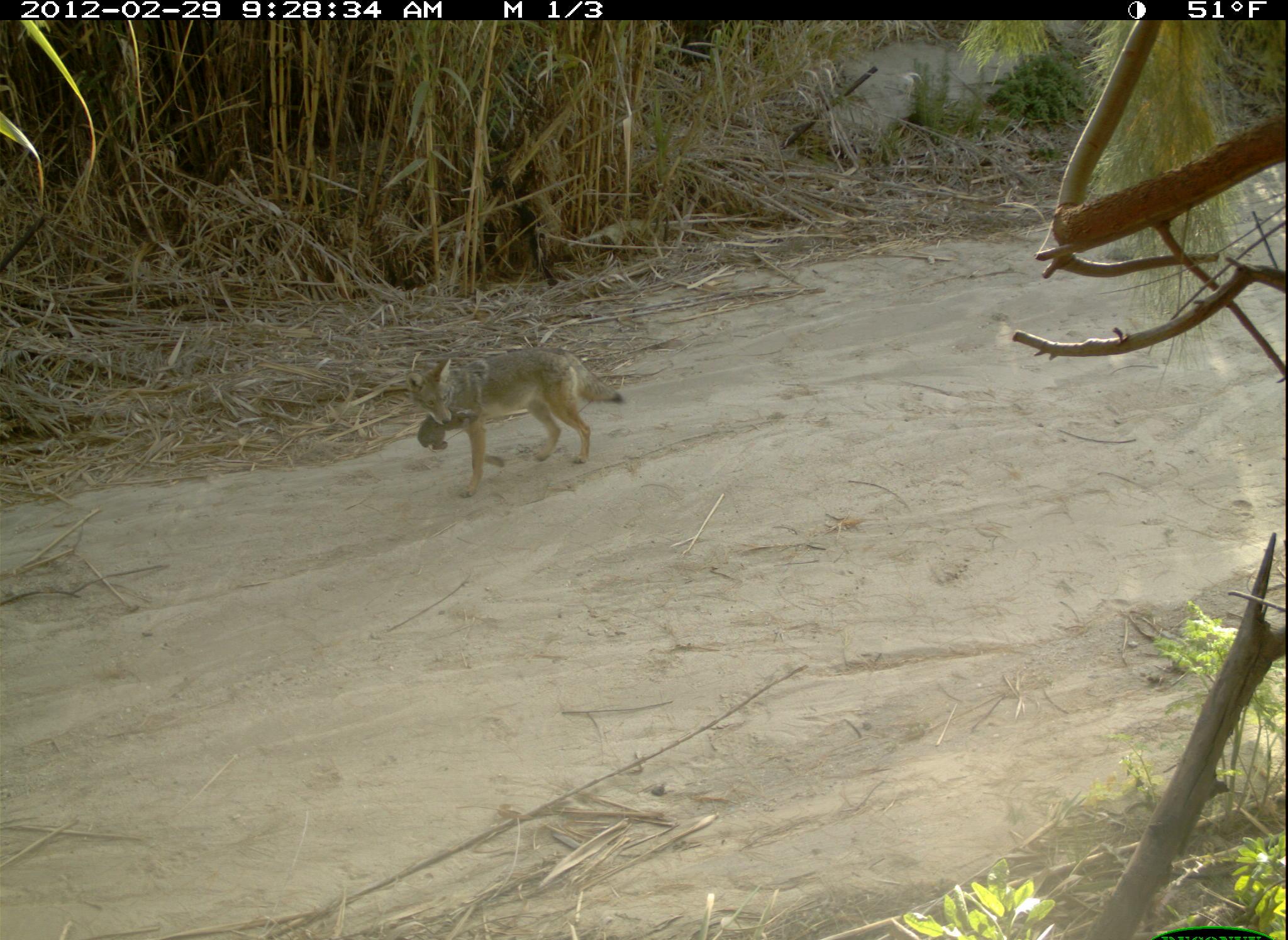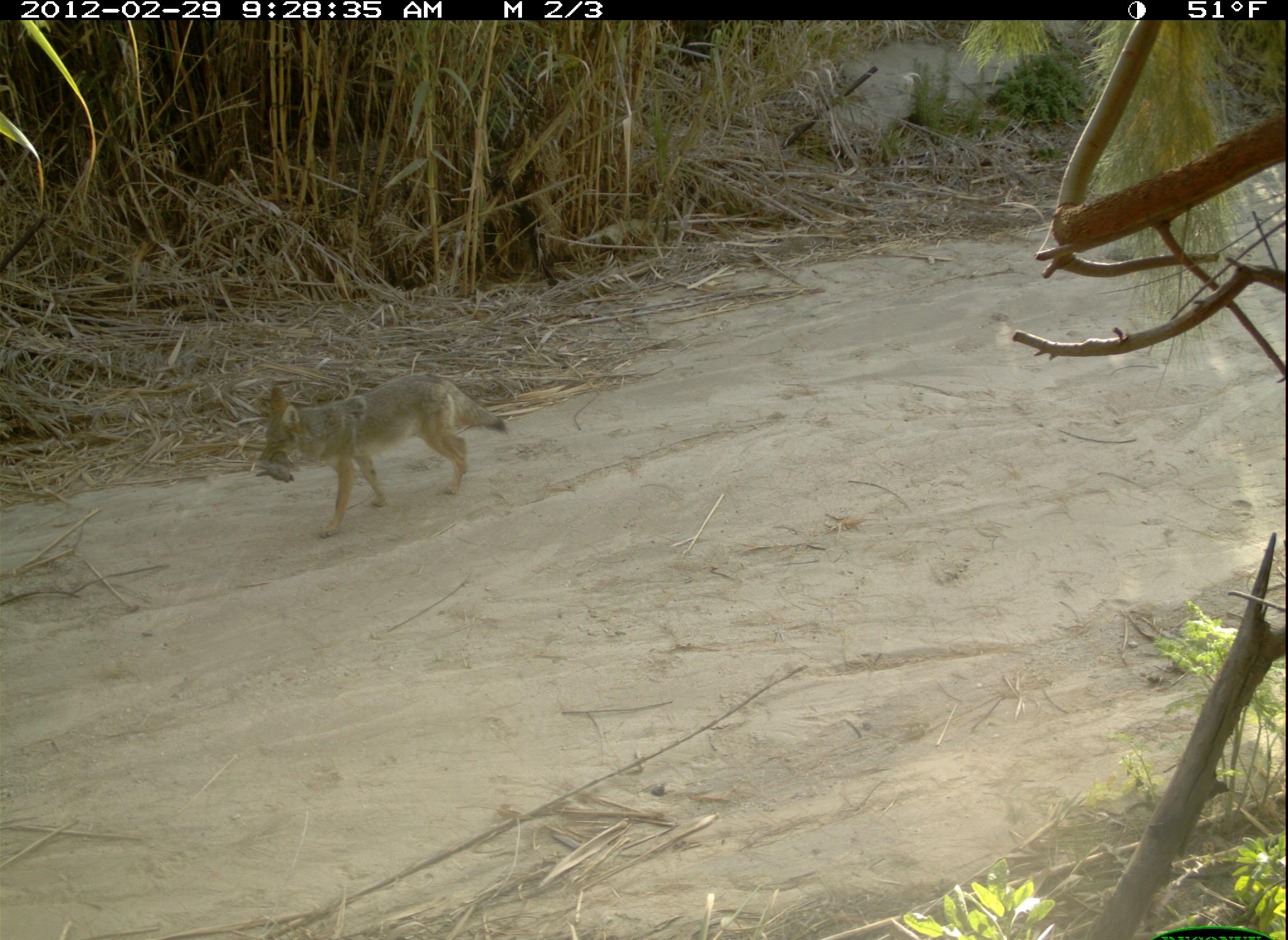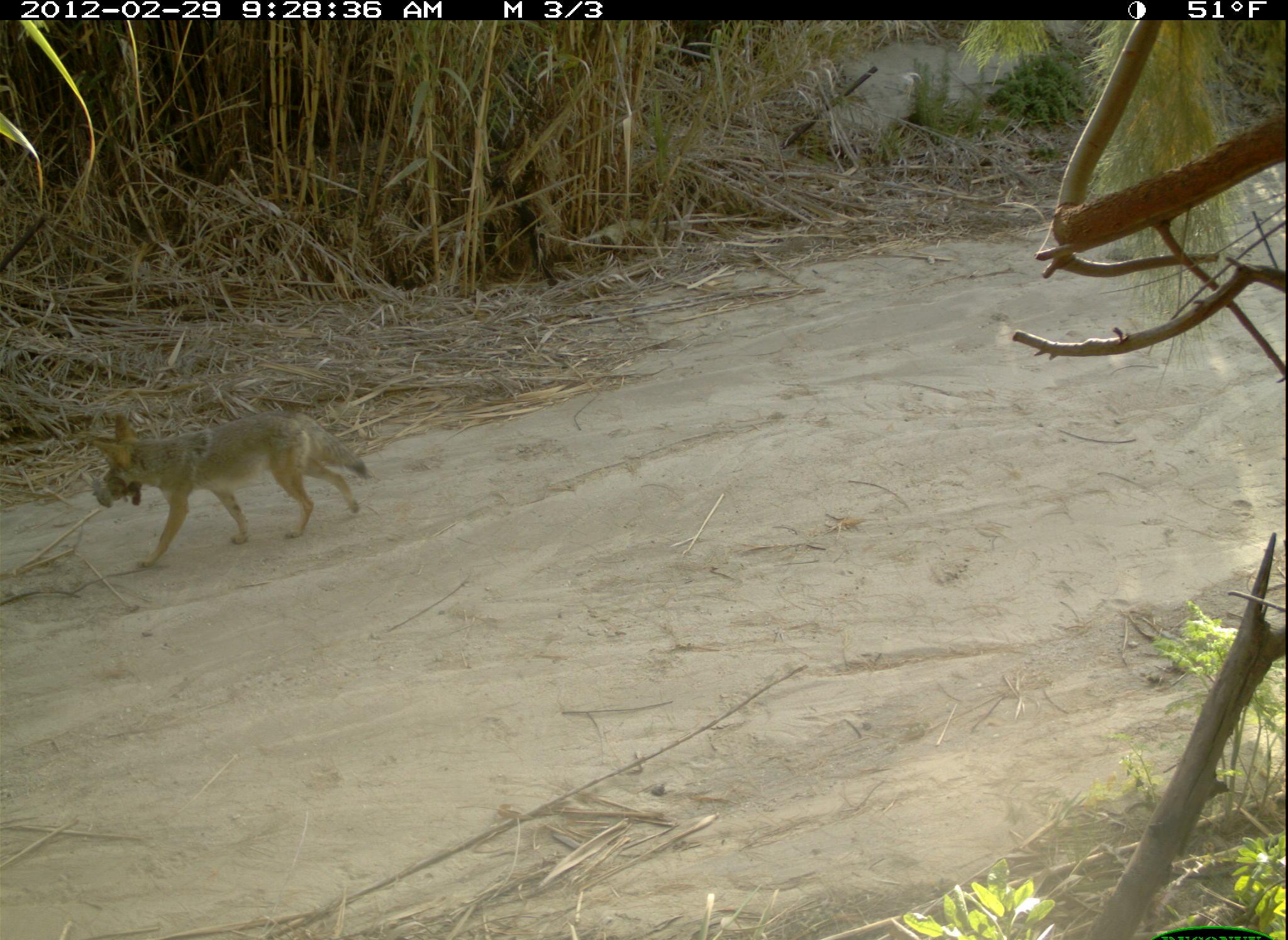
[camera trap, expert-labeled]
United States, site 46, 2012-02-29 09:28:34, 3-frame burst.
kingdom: Animalia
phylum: Chordata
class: Mammalia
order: Carnivora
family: Canidae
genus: Canis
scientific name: Canis latrans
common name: coyote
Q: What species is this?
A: Coyote (Canis latrans).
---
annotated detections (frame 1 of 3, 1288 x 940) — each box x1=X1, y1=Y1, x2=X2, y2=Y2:
coyote: x1=399, y1=337, x2=634, y2=501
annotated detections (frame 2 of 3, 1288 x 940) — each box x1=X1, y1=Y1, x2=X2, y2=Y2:
coyote: x1=258, y1=364, x2=522, y2=548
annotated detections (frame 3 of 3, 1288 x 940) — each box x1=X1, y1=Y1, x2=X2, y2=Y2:
coyote: x1=82, y1=406, x2=372, y2=575